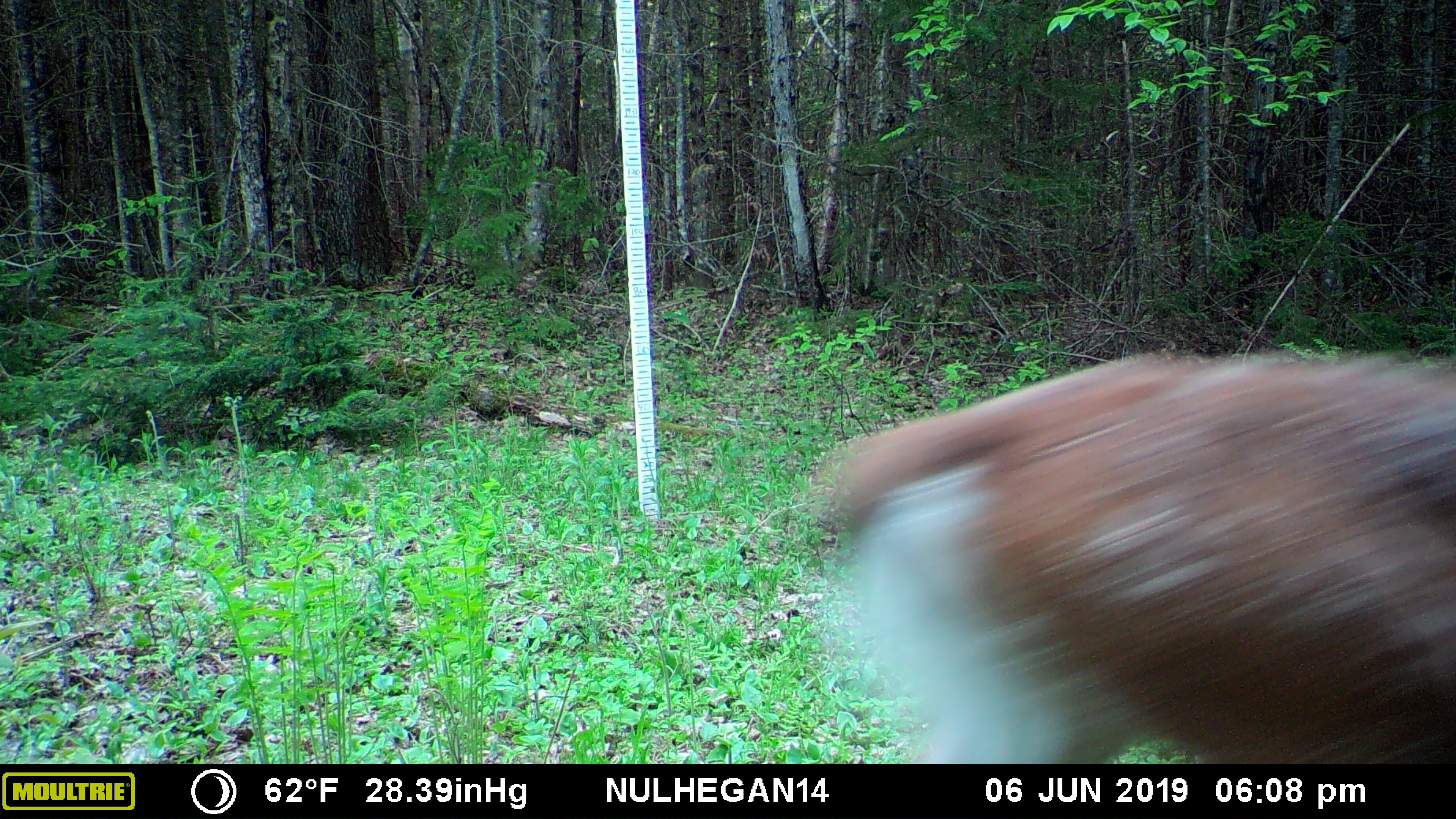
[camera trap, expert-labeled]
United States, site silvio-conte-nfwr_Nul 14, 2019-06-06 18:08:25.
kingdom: Animalia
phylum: Chordata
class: Mammalia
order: Artiodactyla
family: Cervidae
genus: Odocoileus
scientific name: Odocoileus virginianus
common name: white-tailed deer